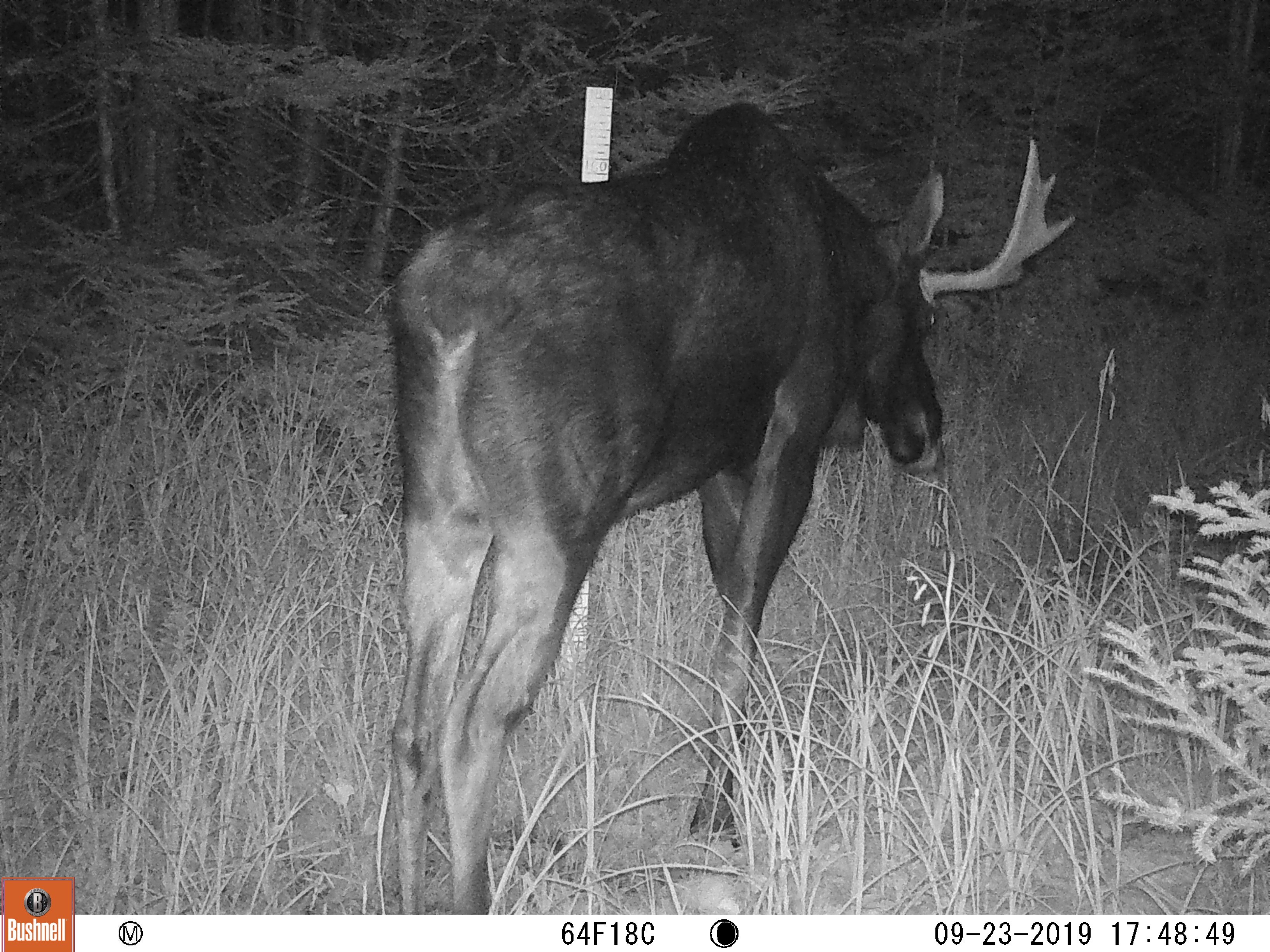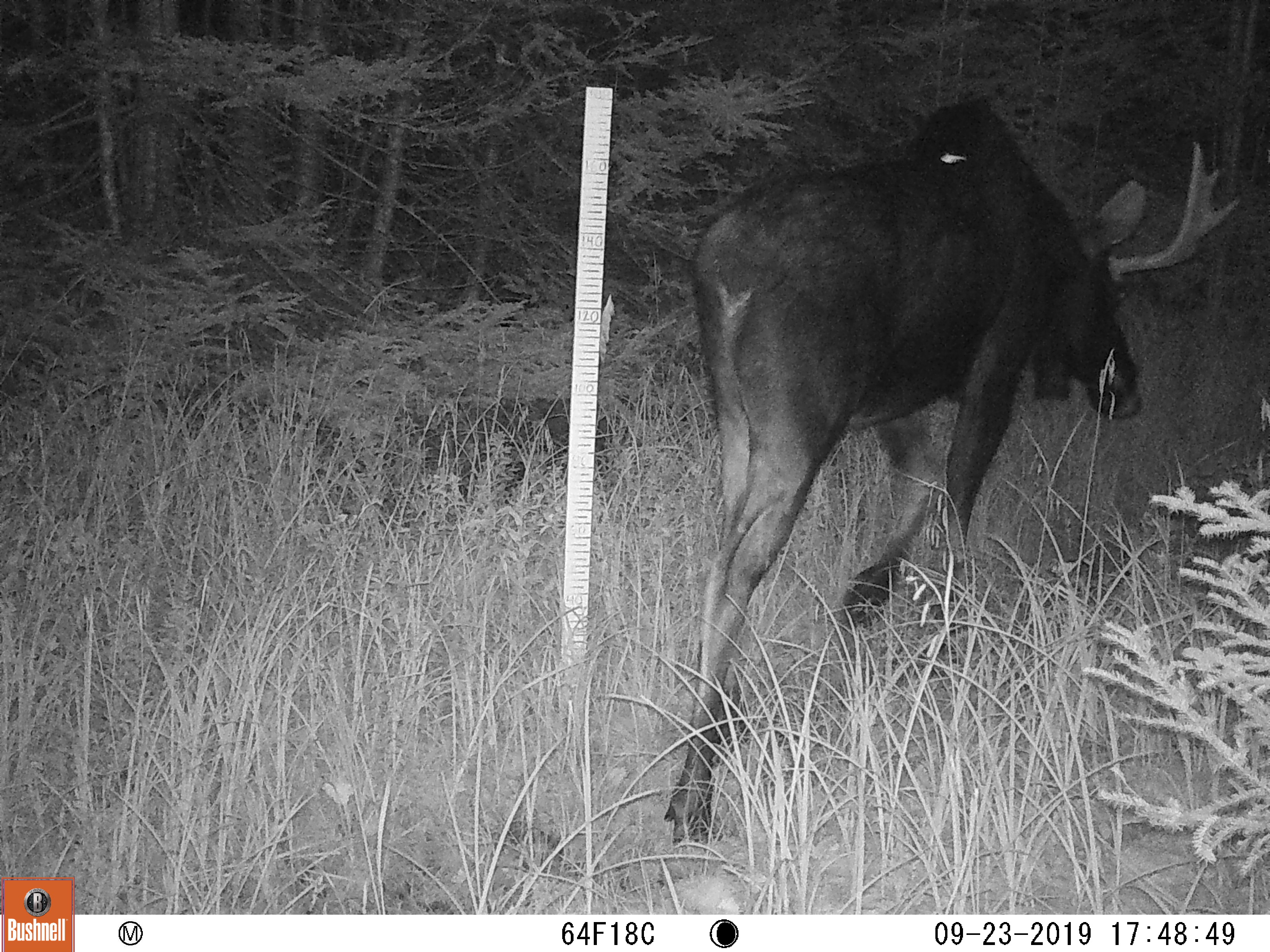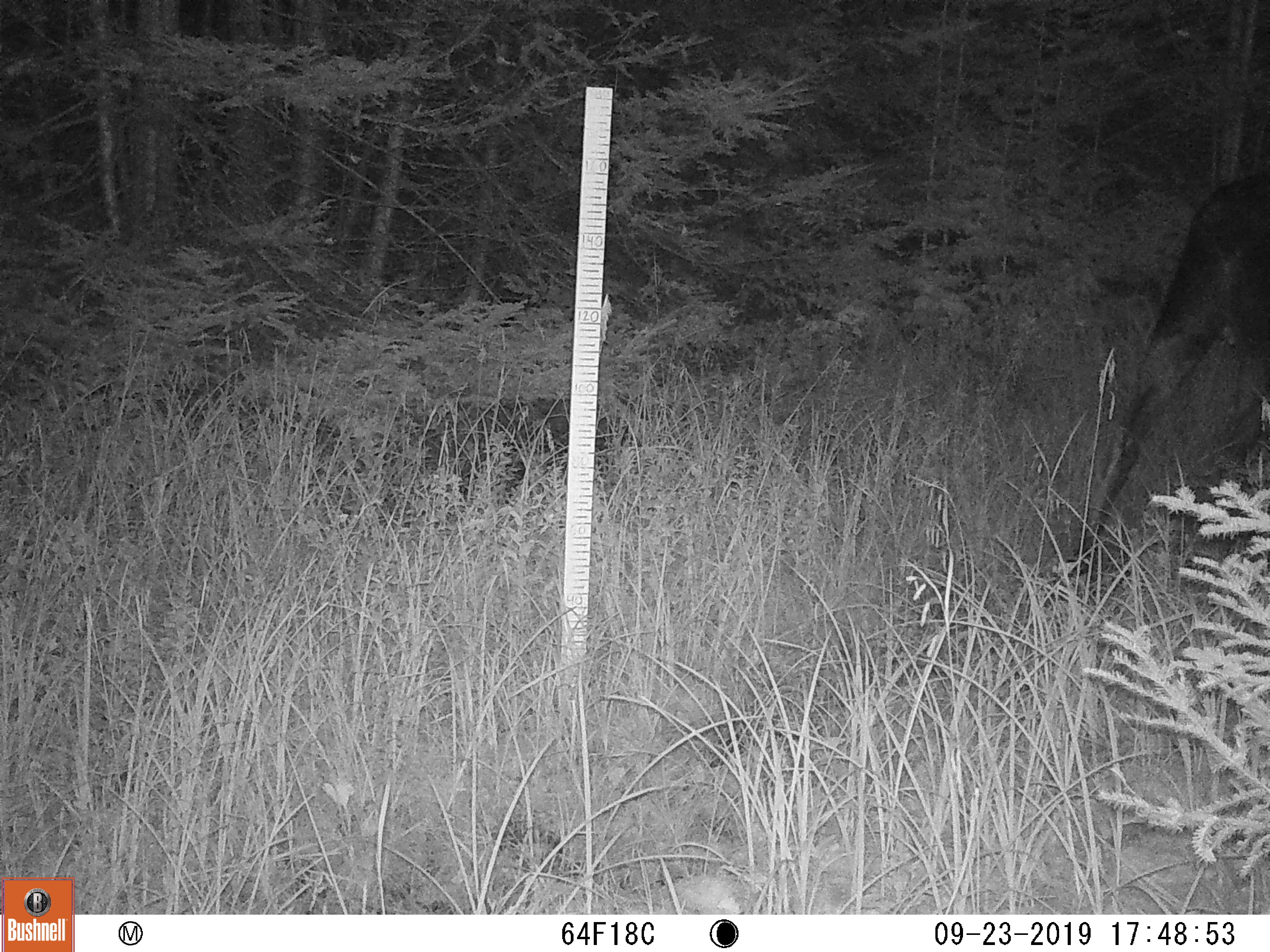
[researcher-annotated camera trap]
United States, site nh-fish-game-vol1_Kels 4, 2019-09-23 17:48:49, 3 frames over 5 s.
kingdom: Animalia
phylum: Chordata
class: Mammalia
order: Artiodactyla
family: Cervidae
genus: Alces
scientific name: Alces alces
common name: moose